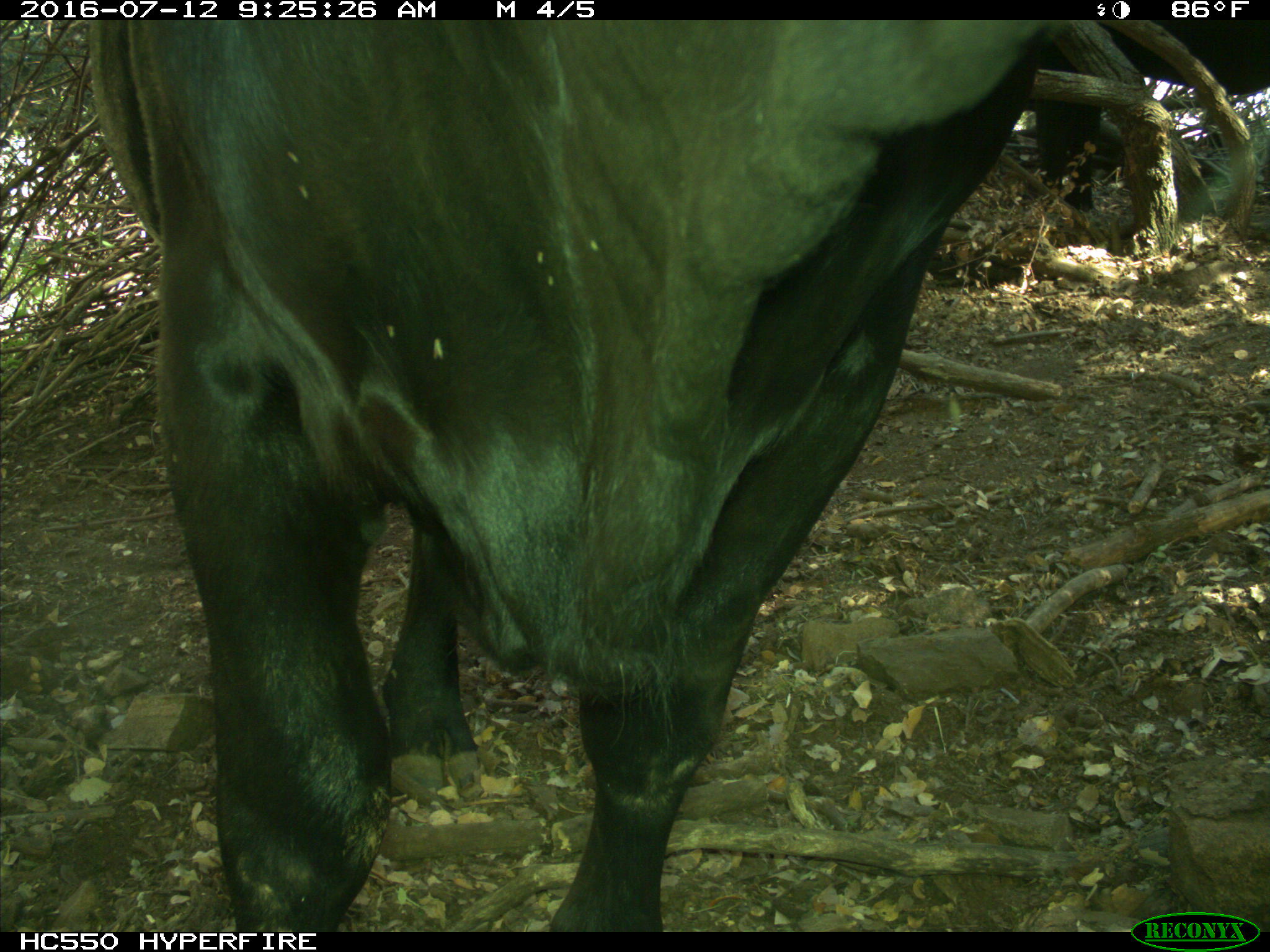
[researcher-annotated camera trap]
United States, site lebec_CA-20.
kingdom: Animalia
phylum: Chordata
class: Mammalia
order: Artiodactyla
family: Bovidae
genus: Bos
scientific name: Bos taurus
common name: domestic cow